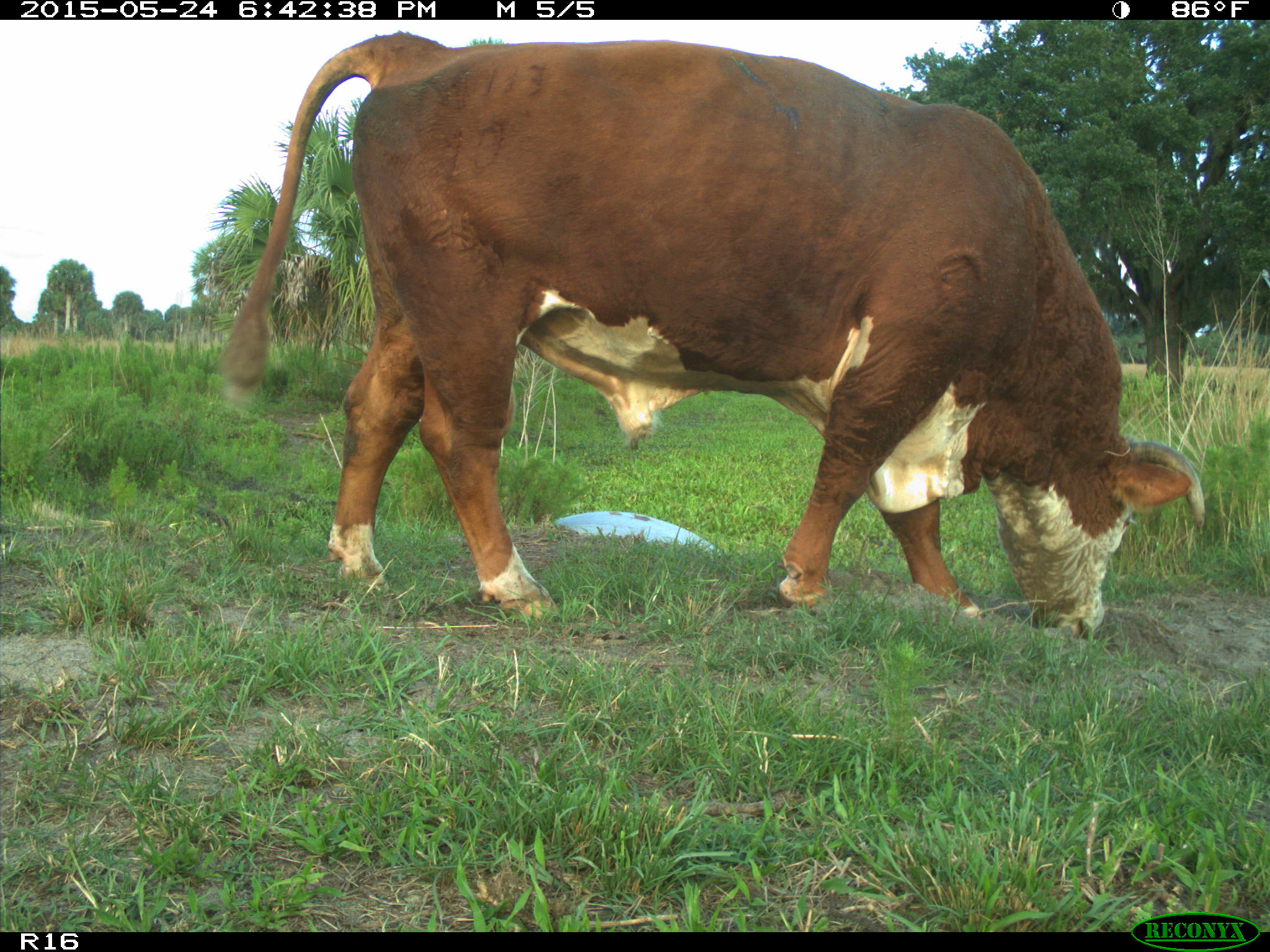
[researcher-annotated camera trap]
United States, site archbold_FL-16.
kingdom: Animalia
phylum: Chordata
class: Mammalia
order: Artiodactyla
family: Bovidae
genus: Bos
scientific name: Bos taurus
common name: domestic cow